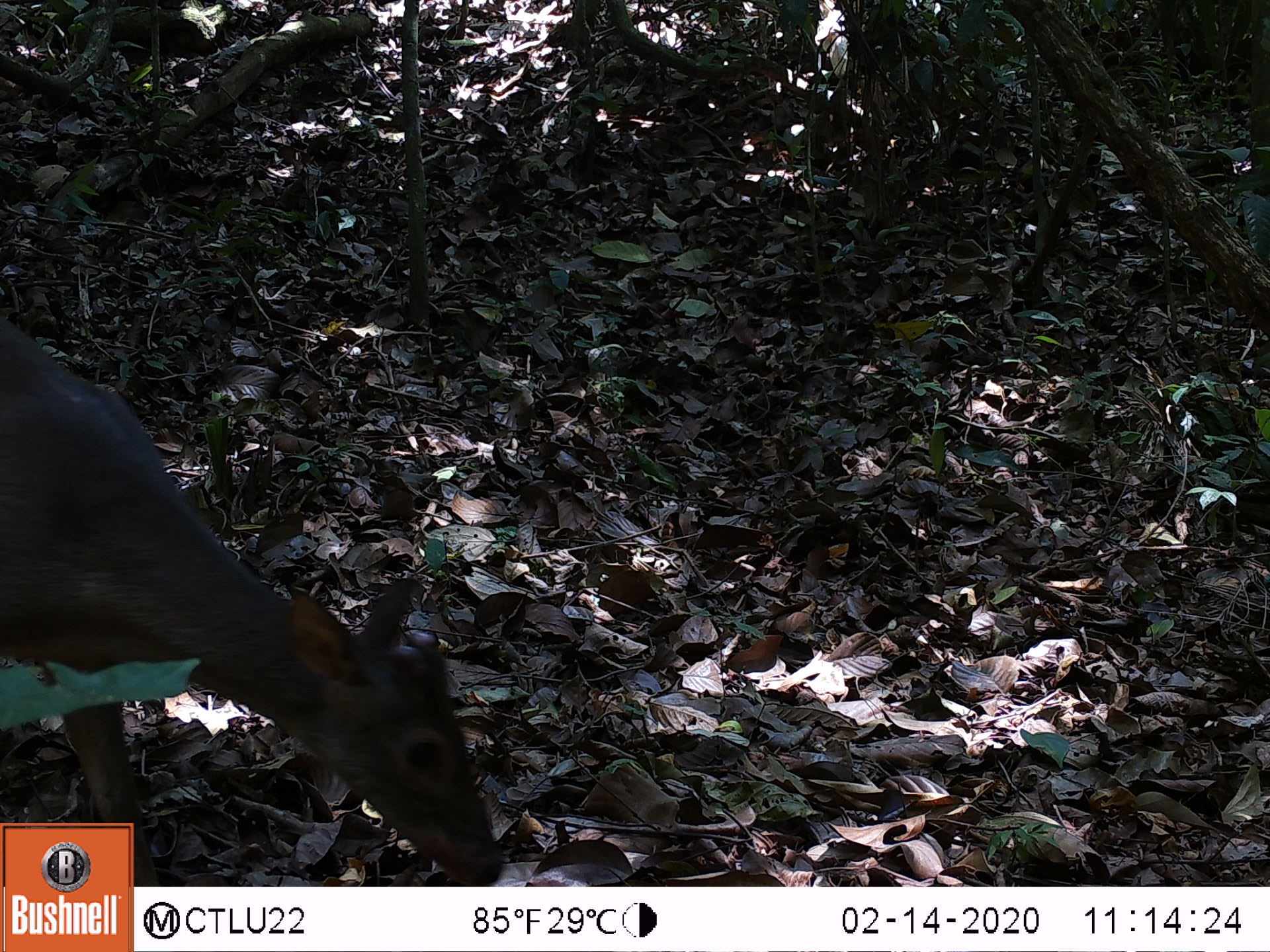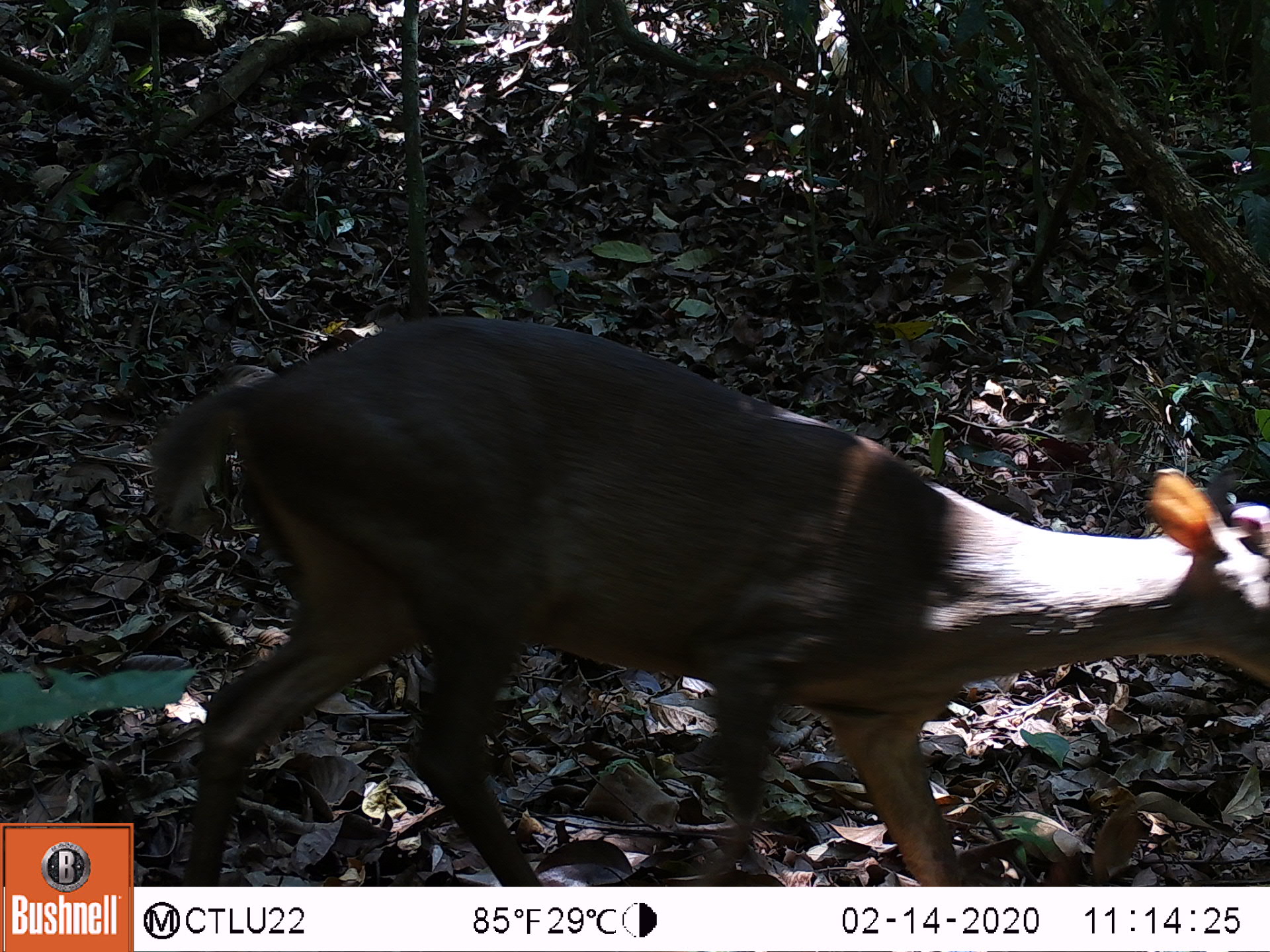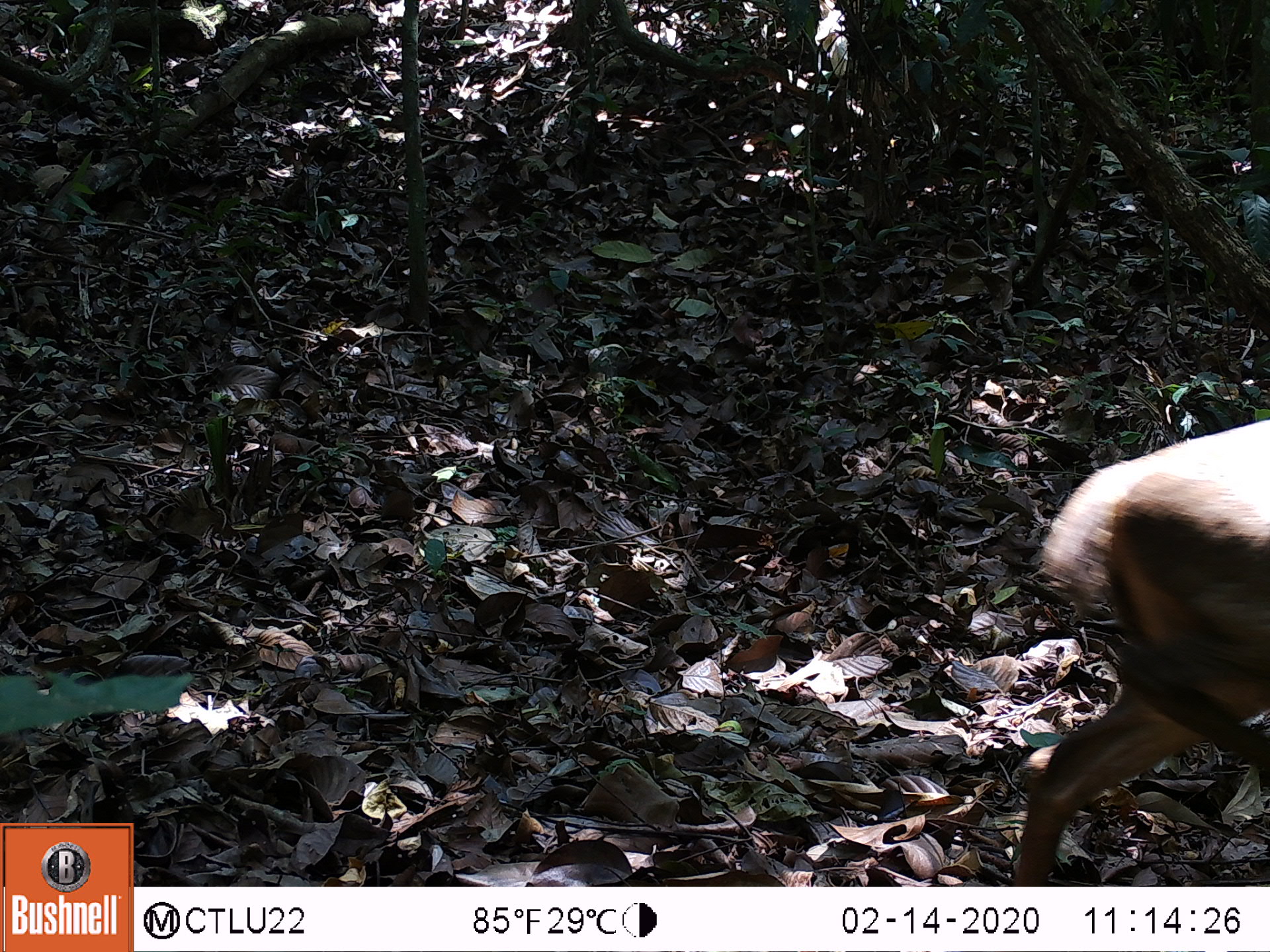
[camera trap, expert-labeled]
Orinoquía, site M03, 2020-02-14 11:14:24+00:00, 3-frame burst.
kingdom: Animalia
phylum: Chordata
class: Mammalia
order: Artiodactyla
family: Cervidae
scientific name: Cervidae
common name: deer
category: unknown cervid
Unknown cervid (deer) (Cervidae).